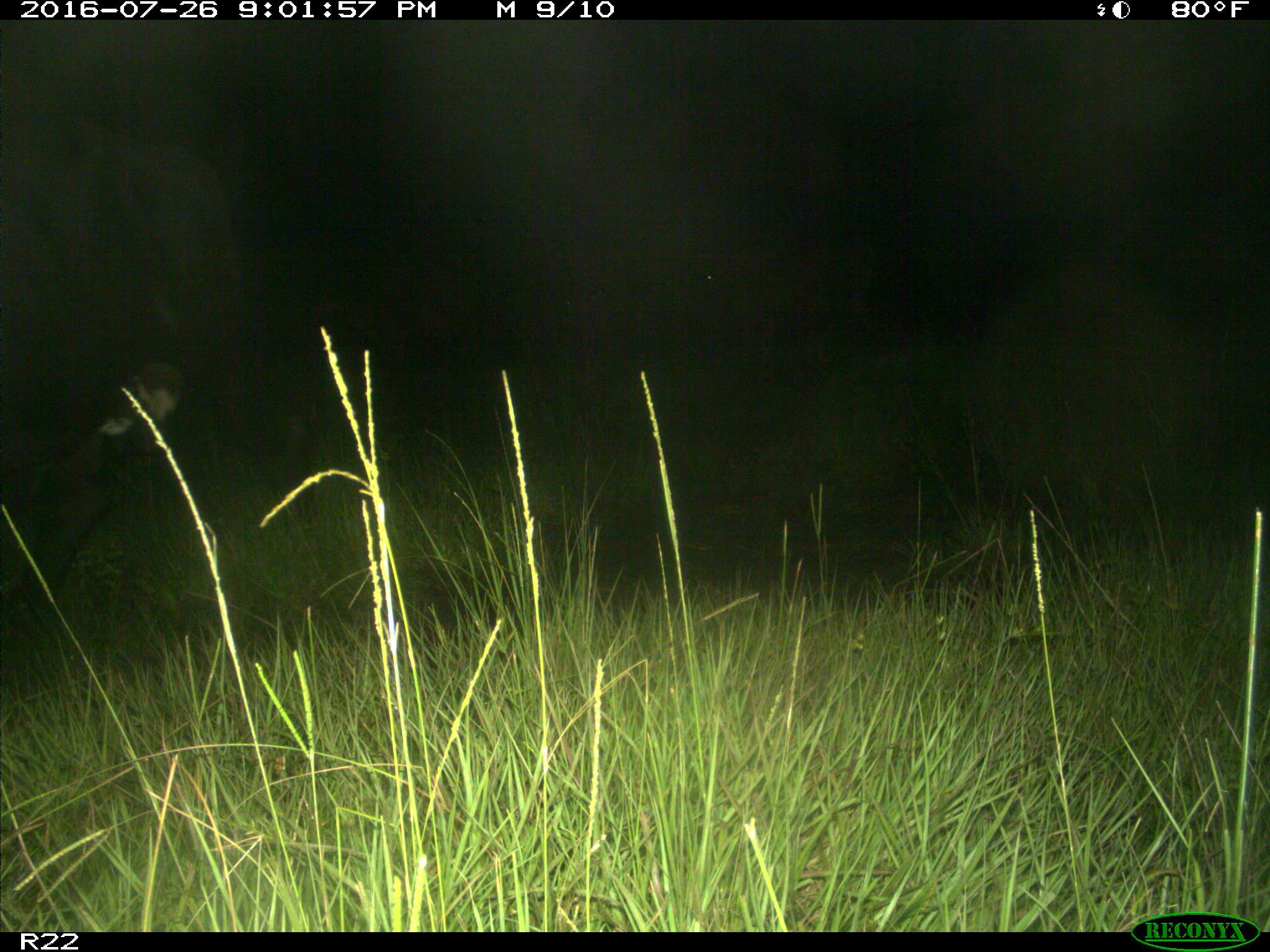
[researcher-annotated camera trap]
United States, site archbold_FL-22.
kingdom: Animalia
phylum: Chordata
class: Mammalia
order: Artiodactyla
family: Bovidae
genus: Bos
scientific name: Bos taurus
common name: domestic cow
Bos taurus (domestic cow).